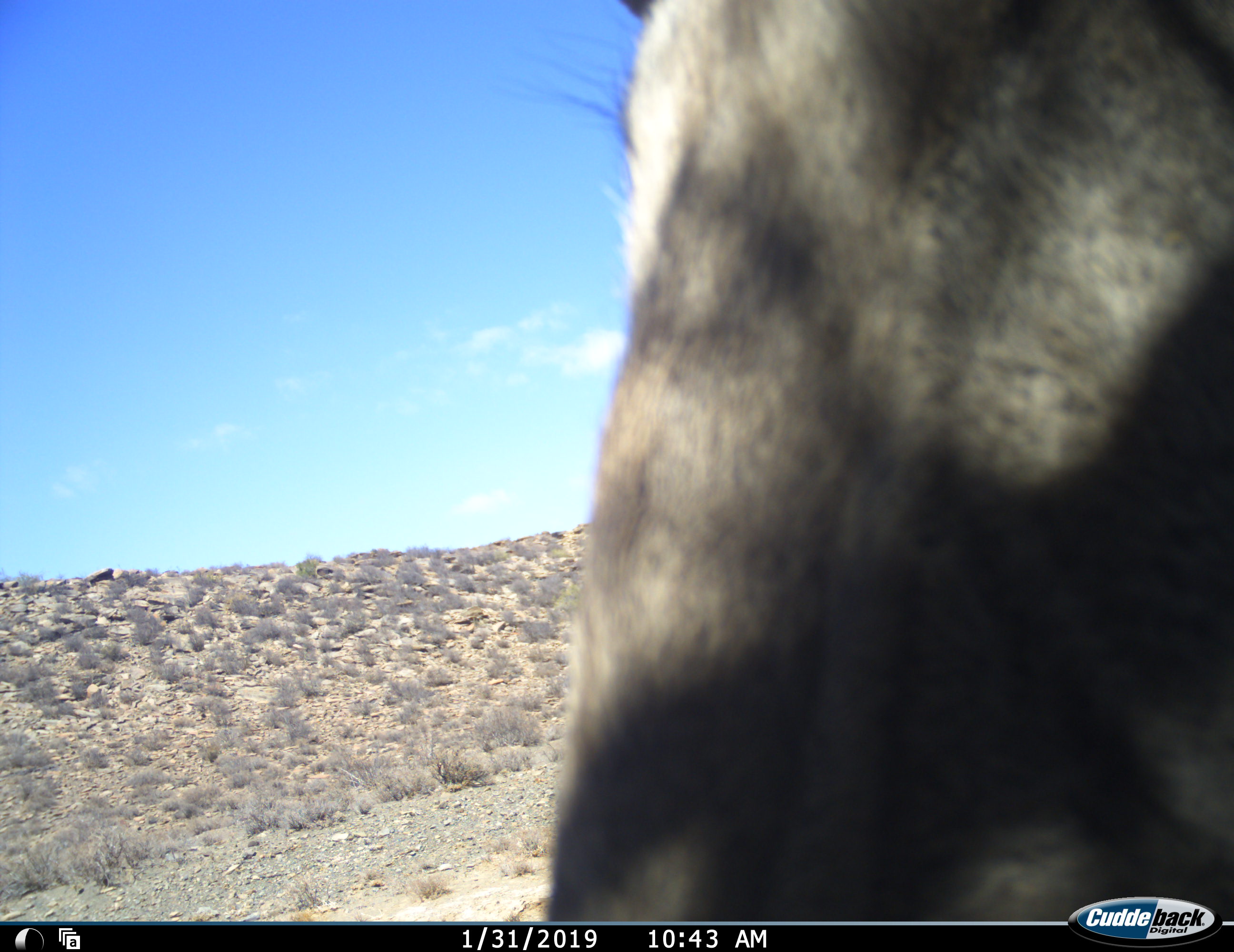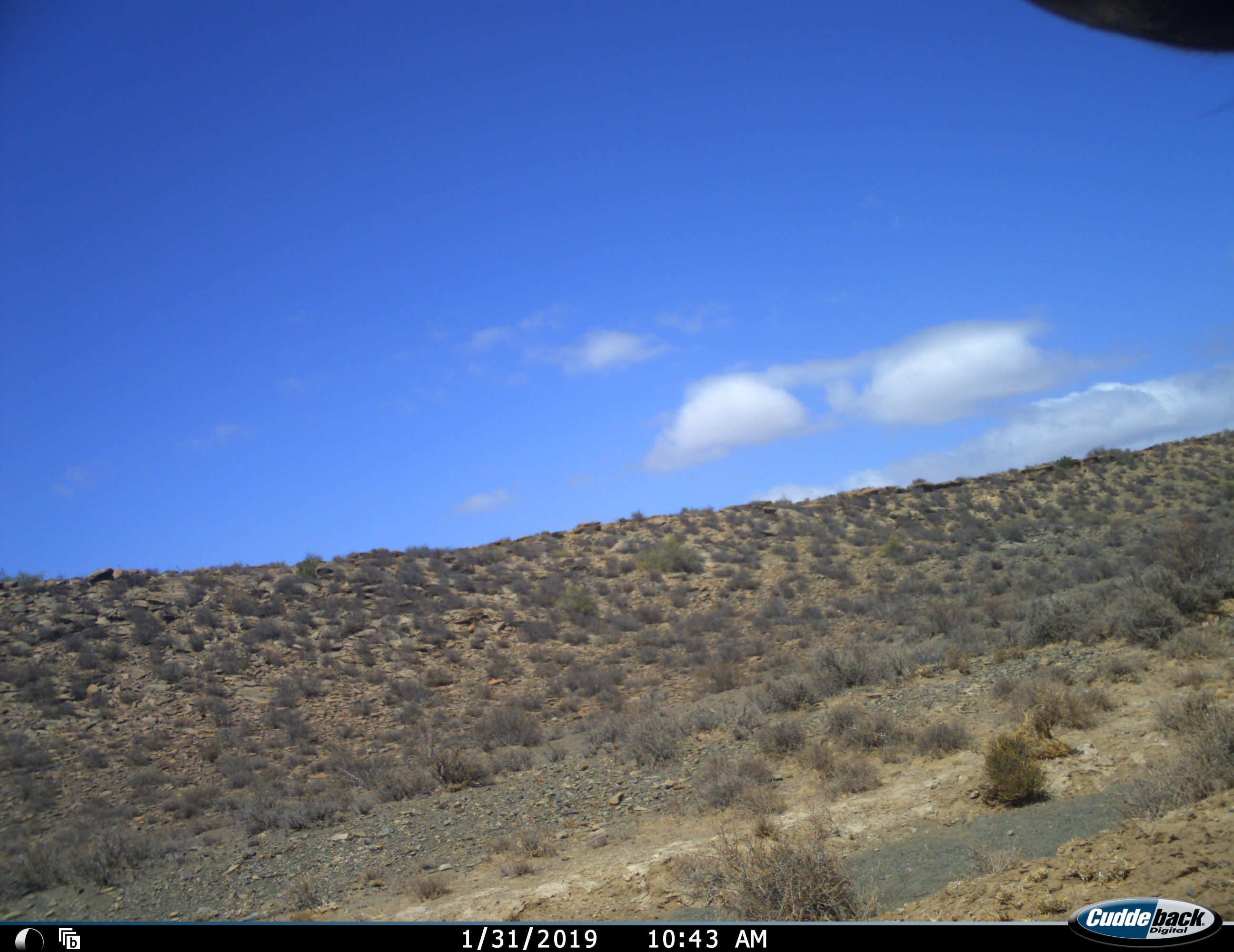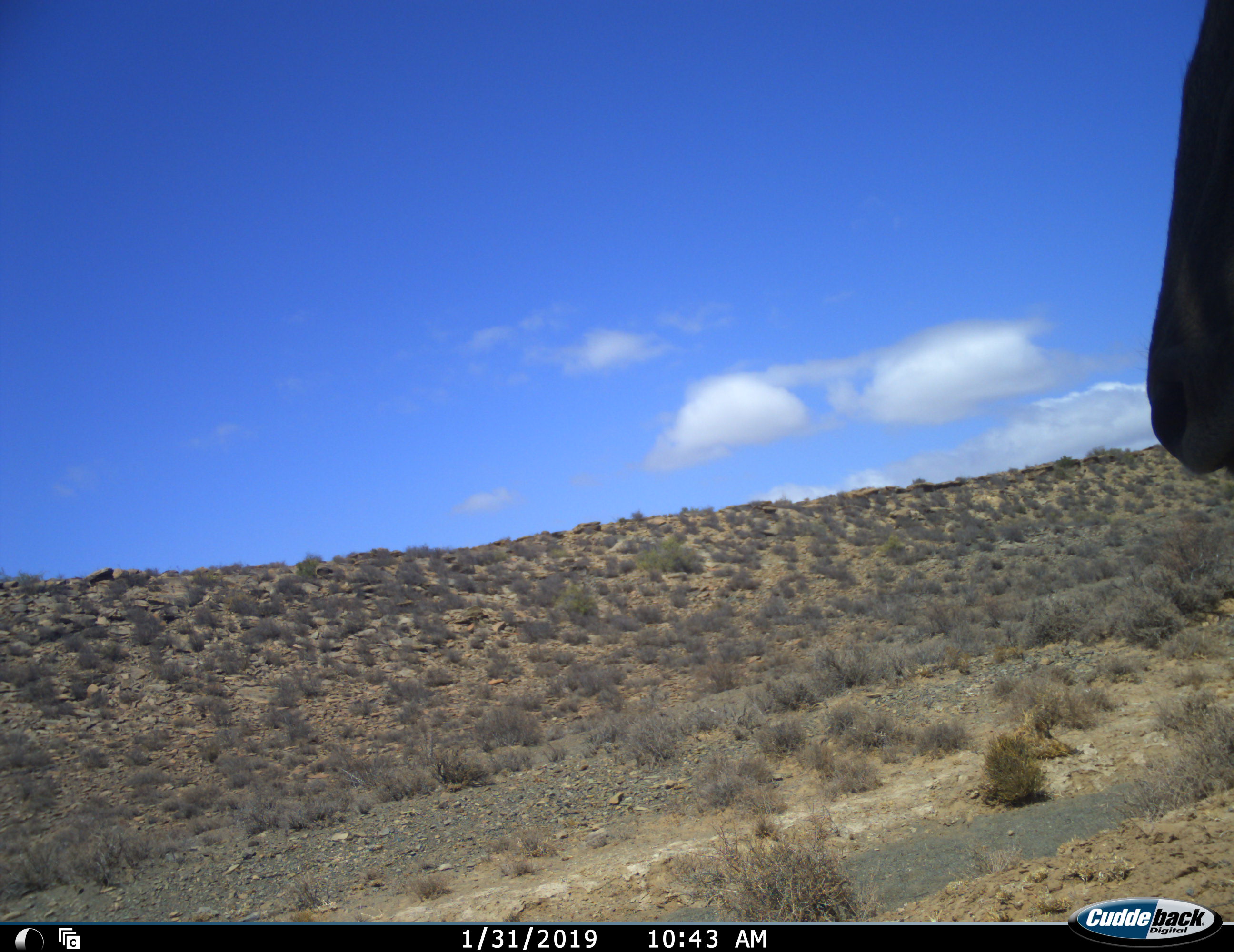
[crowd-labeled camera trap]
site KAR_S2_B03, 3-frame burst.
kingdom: Animalia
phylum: Chordata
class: Mammalia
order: Artiodactyla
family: Bovidae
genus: Tragelaphus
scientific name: Tragelaphus oryx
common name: eland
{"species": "eland (Tragelaphus oryx)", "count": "1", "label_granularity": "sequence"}